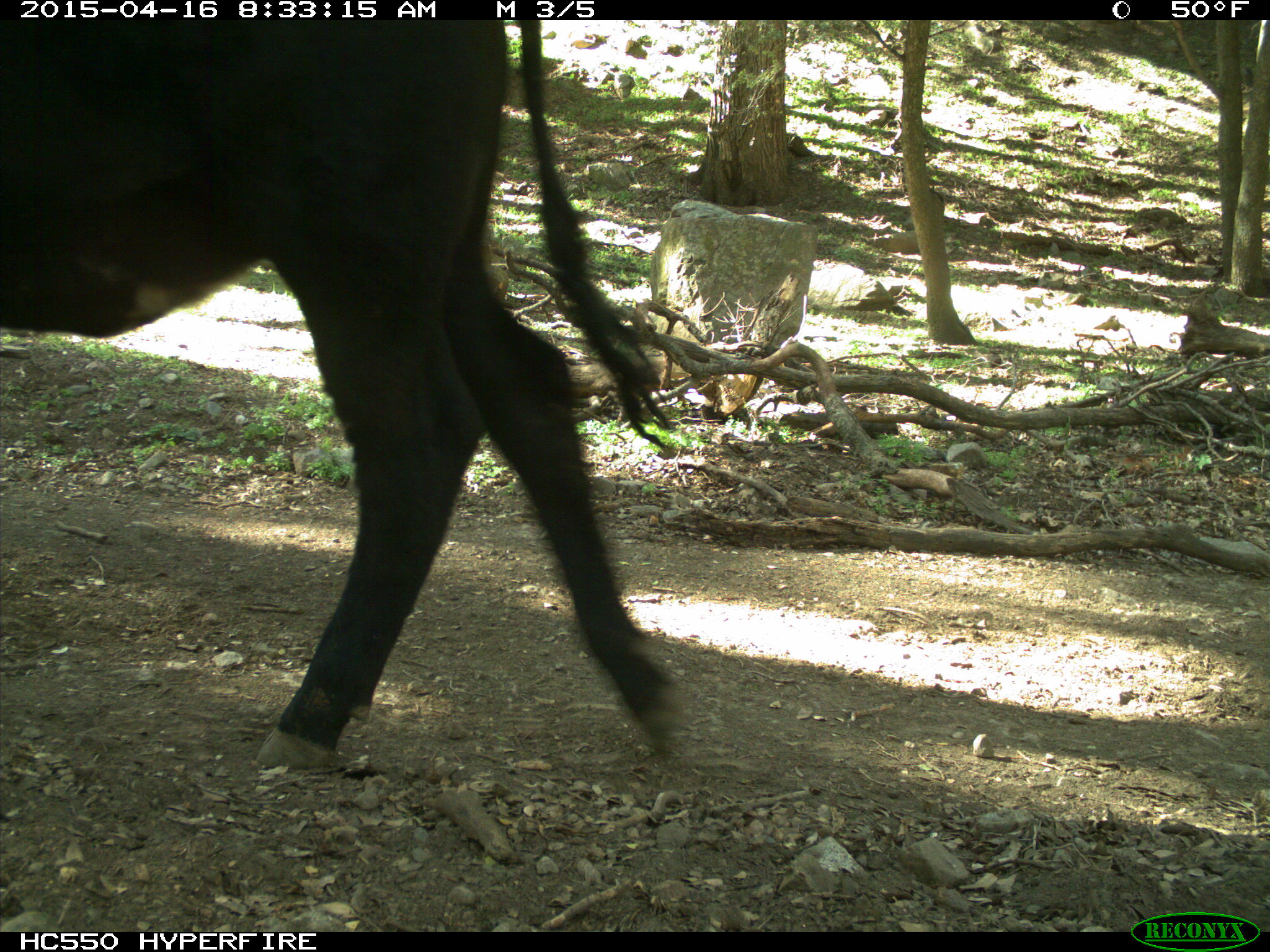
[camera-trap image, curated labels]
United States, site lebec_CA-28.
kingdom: Animalia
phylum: Chordata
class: Mammalia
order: Artiodactyla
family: Bovidae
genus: Bos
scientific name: Bos taurus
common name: domestic cow